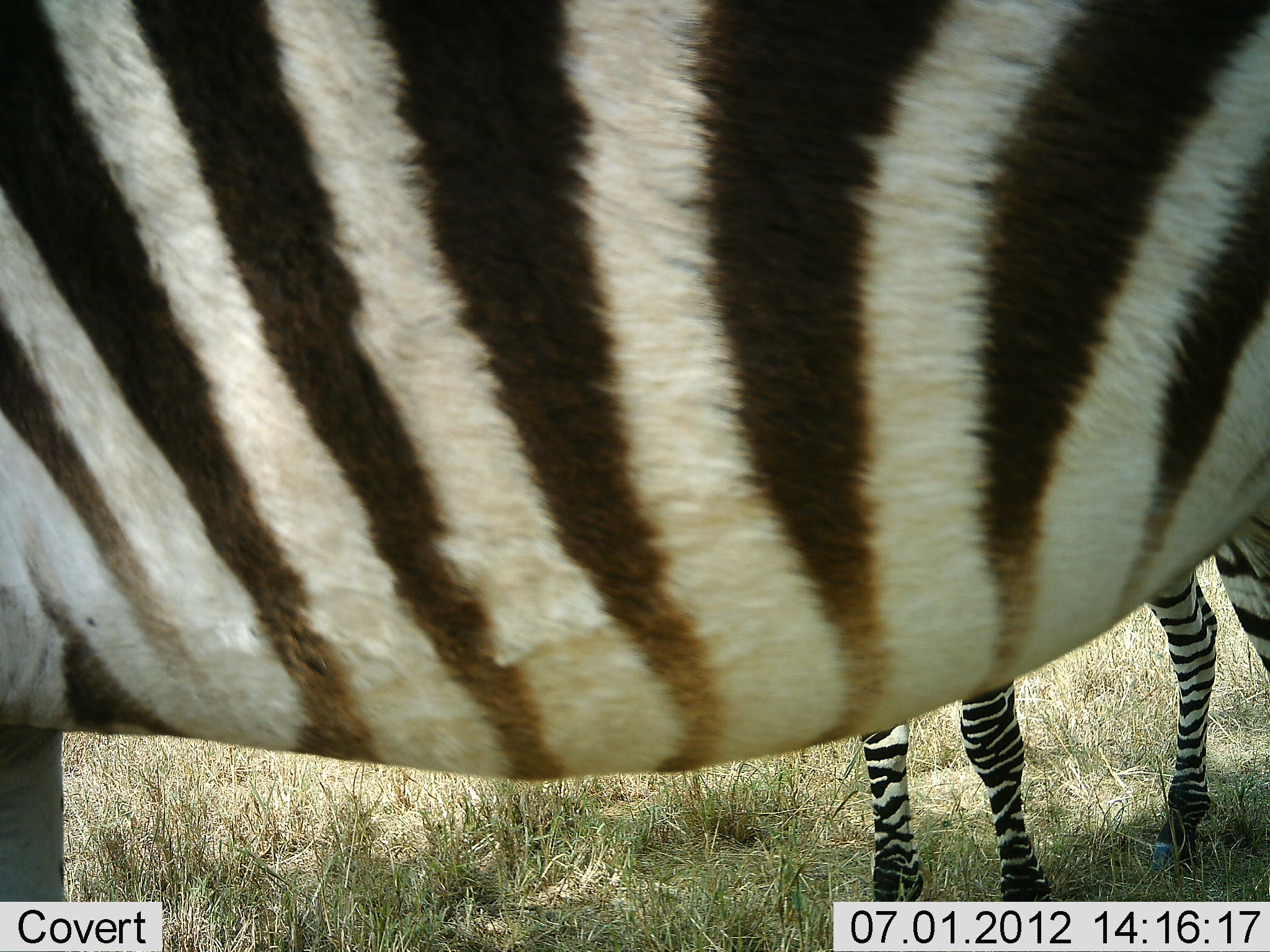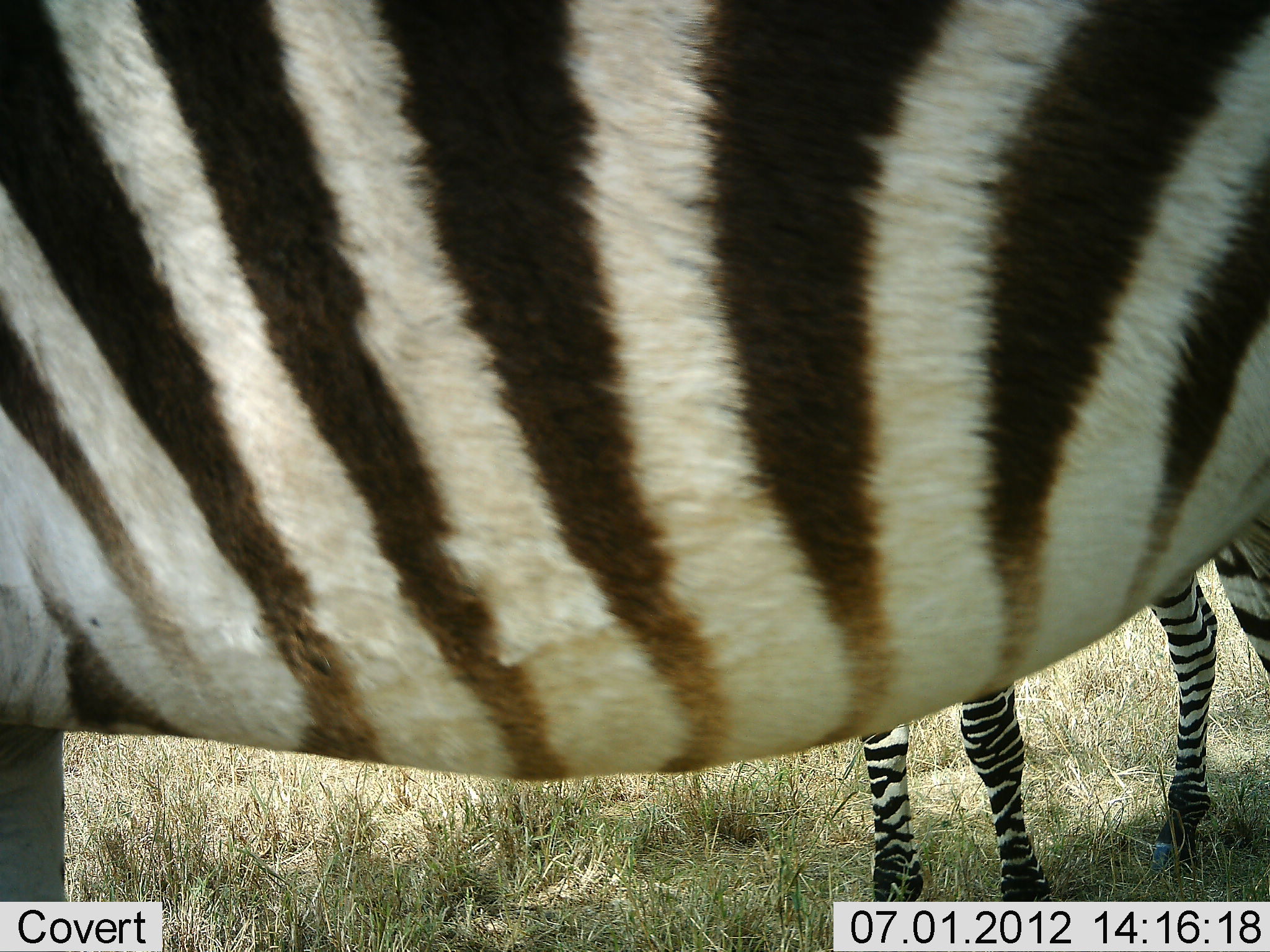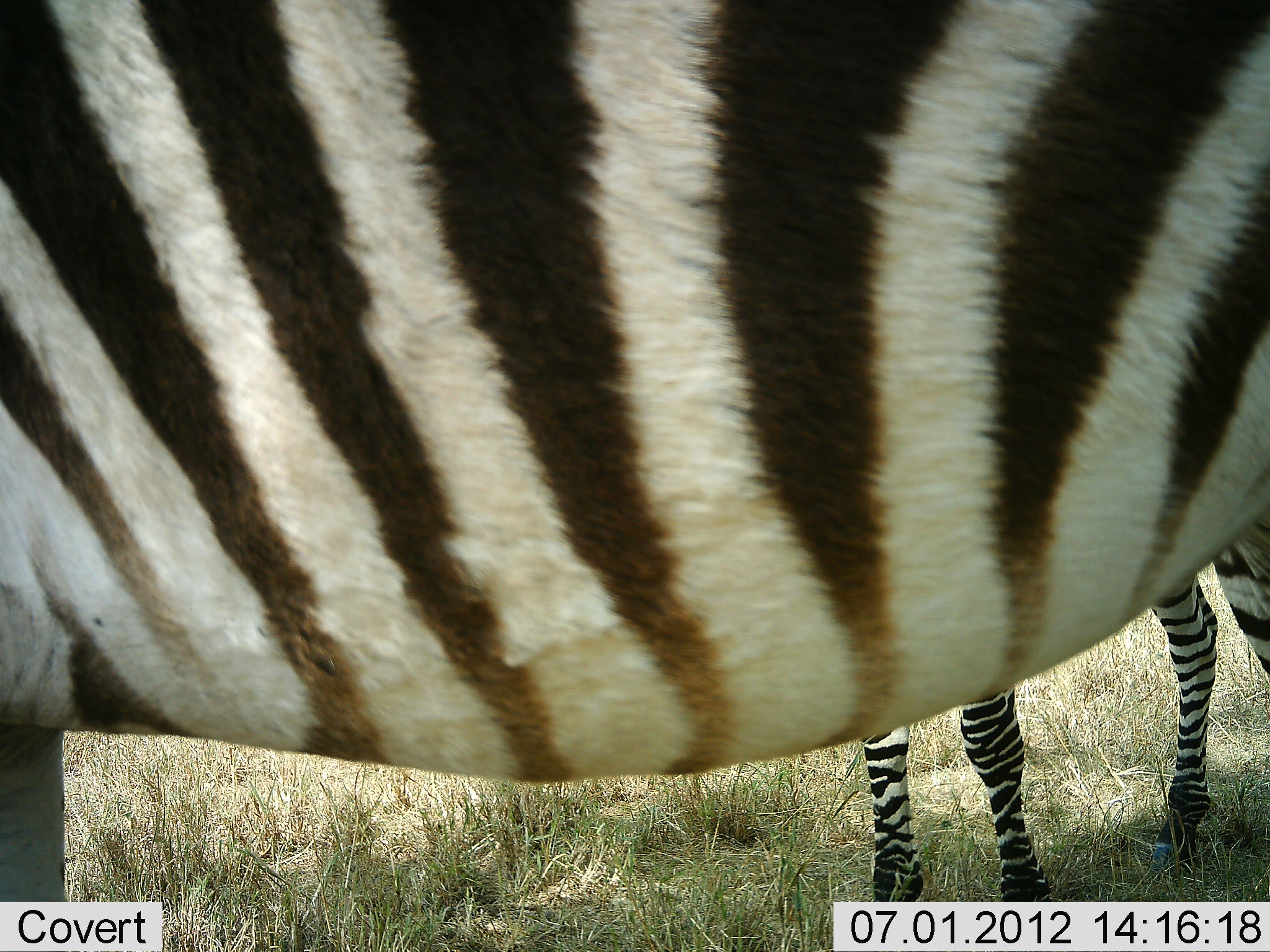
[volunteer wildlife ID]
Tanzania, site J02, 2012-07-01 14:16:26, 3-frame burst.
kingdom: Animalia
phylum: Chordata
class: Mammalia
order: Perissodactyla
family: Equidae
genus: Equus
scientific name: Equus quagga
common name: plains zebra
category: zebra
Zebra (plains zebra) (Equus quagga), count 2. Behavior (volunteer vote fractions): standing 100%, resting 0%, moving 0%, interacting 0%. Young present (vote fraction): 20%. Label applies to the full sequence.